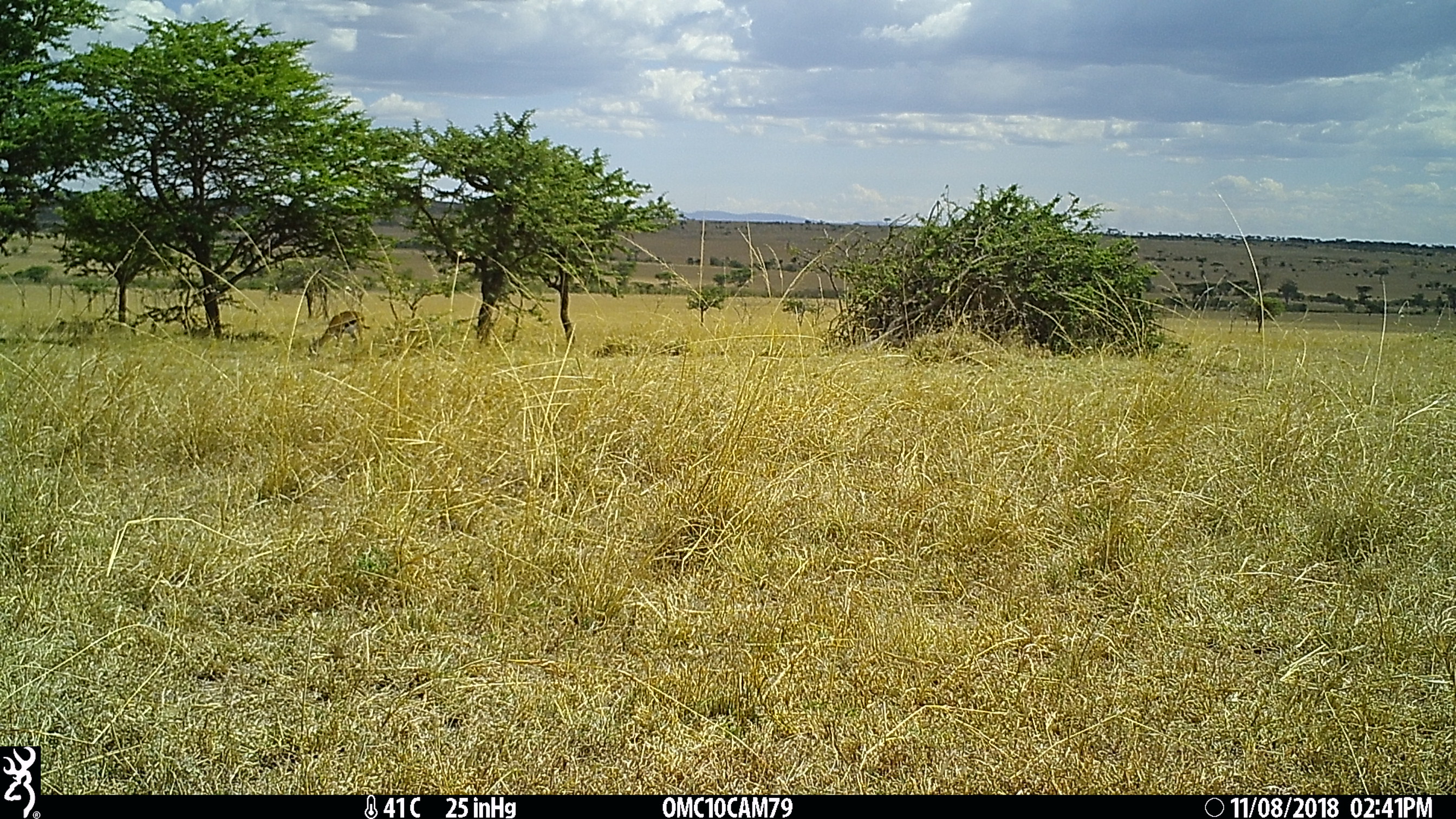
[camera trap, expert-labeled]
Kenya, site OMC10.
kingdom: Animalia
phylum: Chordata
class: Mammalia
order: Artiodactyla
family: Bovidae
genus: Eudorcas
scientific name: Eudorcas thomsonii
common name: thomon's gazelle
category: gazelle thomsons